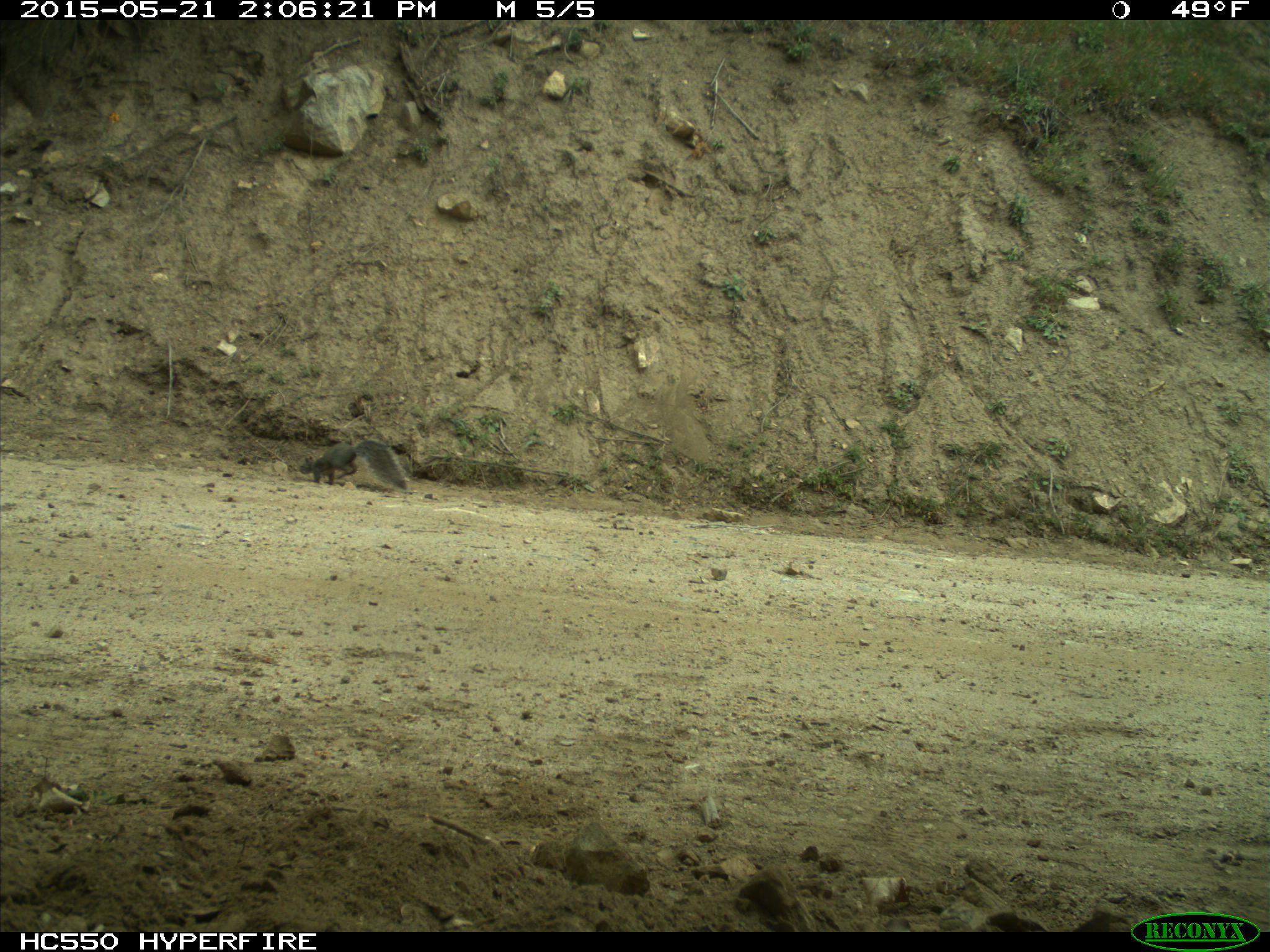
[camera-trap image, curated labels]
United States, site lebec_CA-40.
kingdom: Animalia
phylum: Chordata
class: Mammalia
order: Rodentia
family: Sciuridae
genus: Sciurus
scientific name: Sciurus carolinensis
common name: eastern gray squirrel